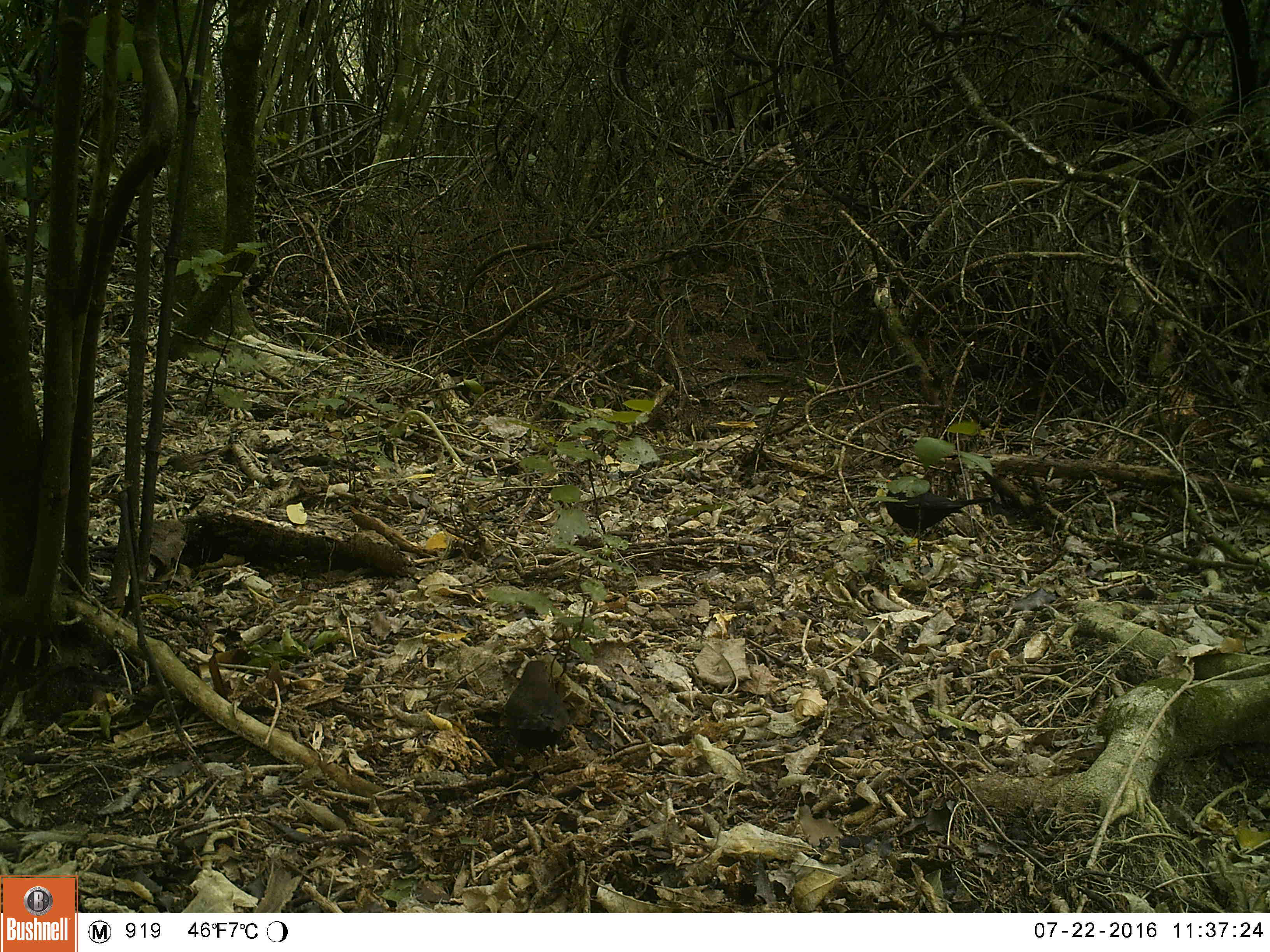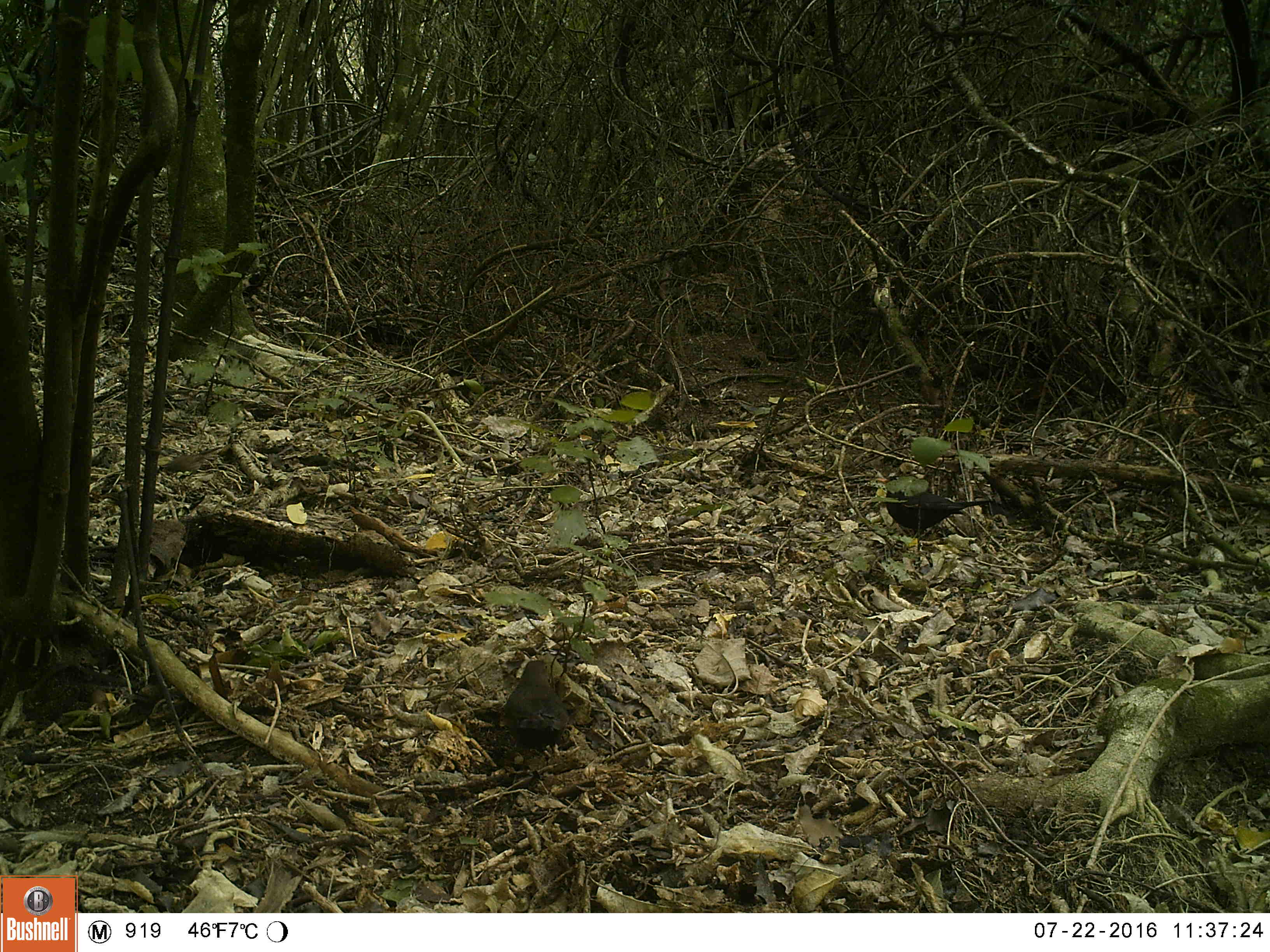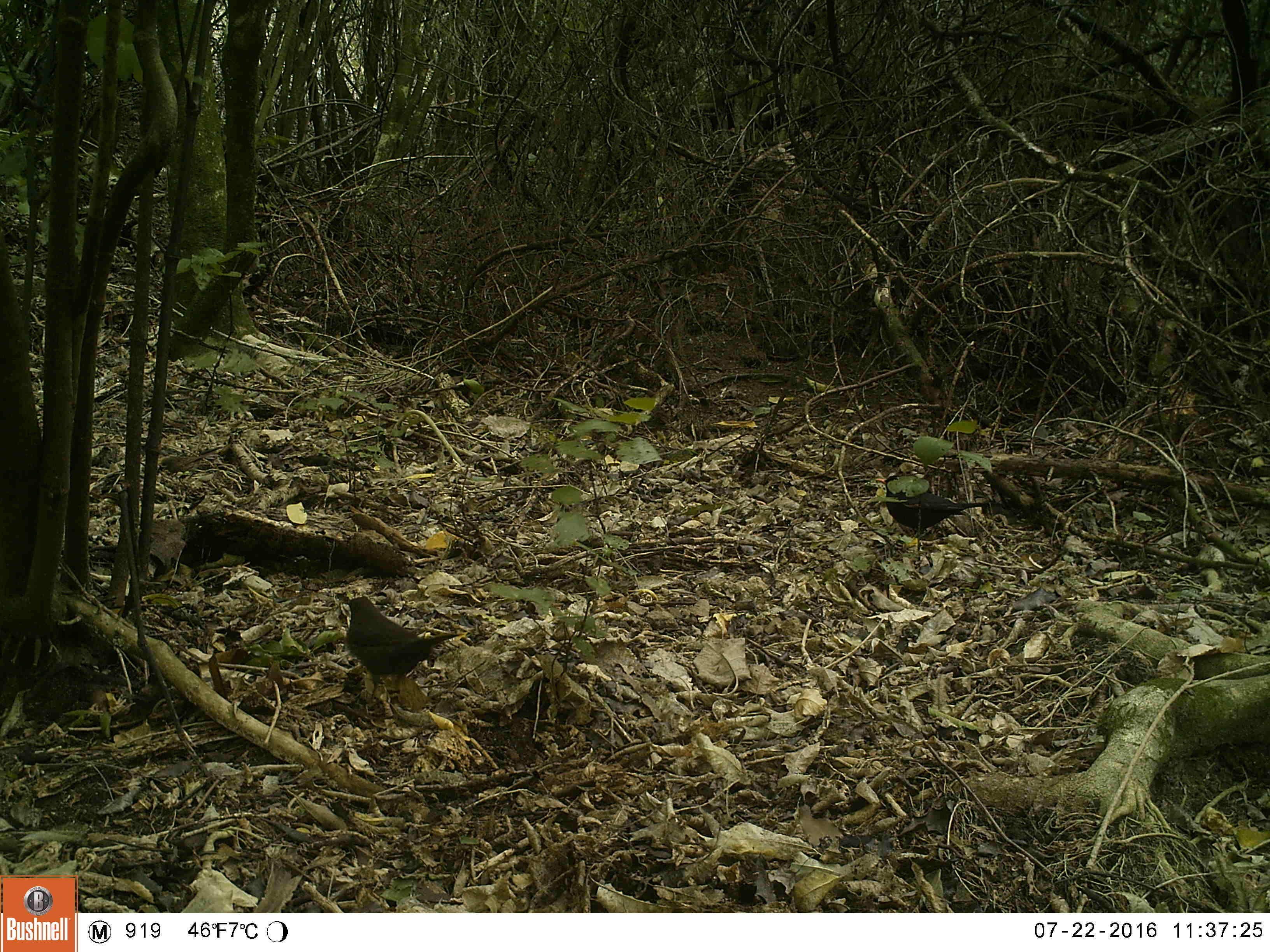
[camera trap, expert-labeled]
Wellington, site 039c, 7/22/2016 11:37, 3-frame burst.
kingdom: Animalia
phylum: Chordata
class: Aves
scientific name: Aves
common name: bird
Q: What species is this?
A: Bird (Aves).